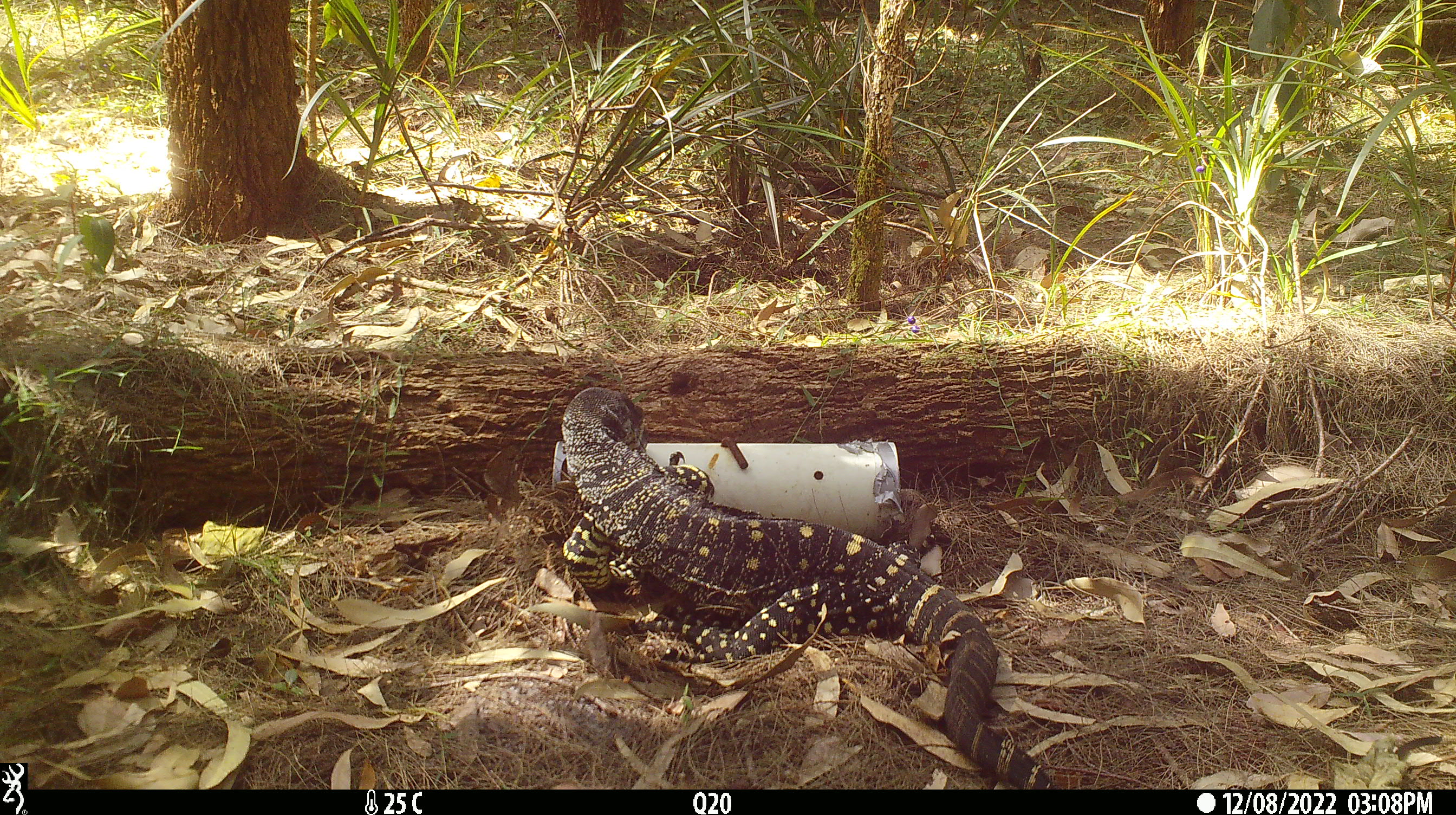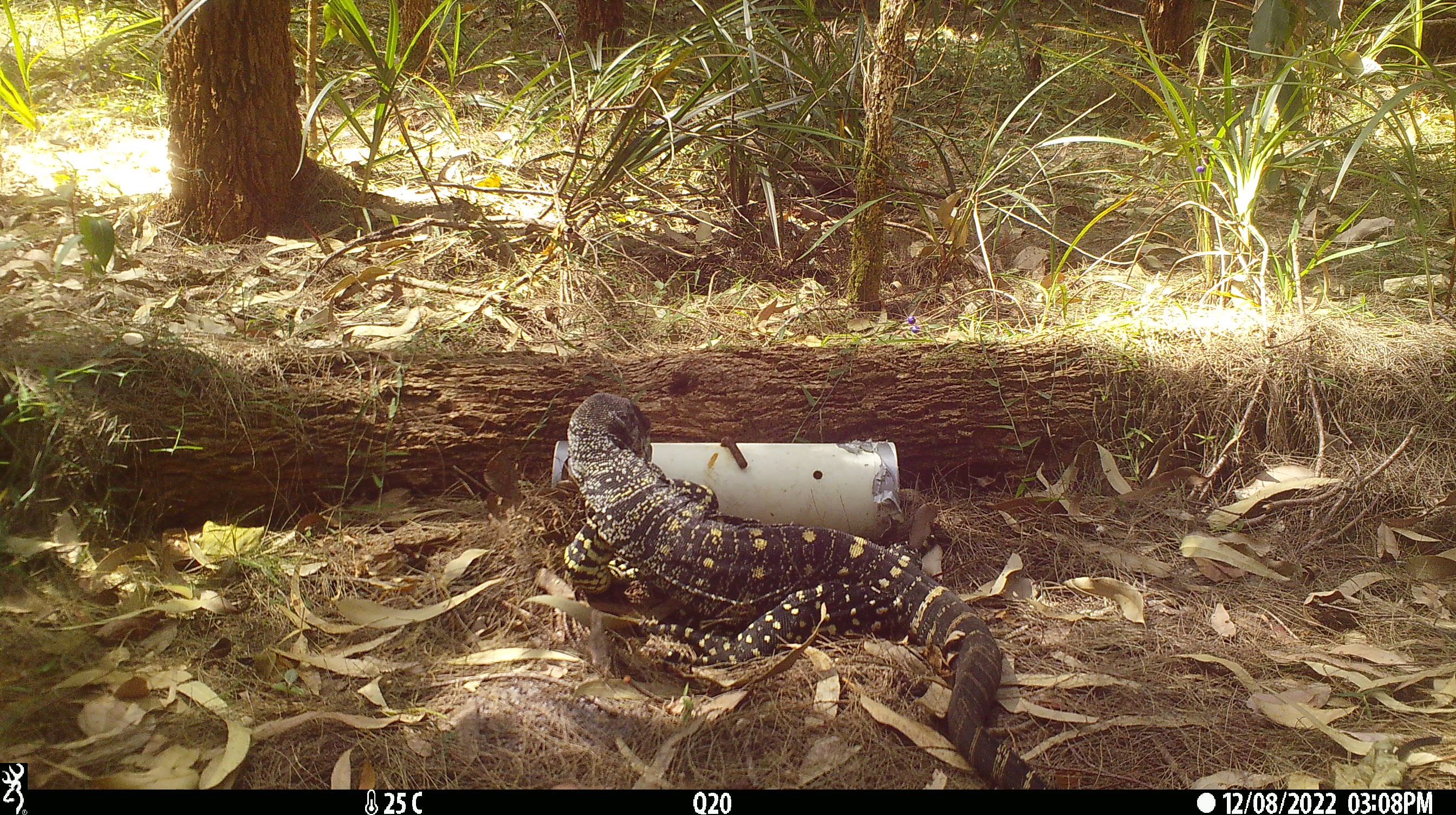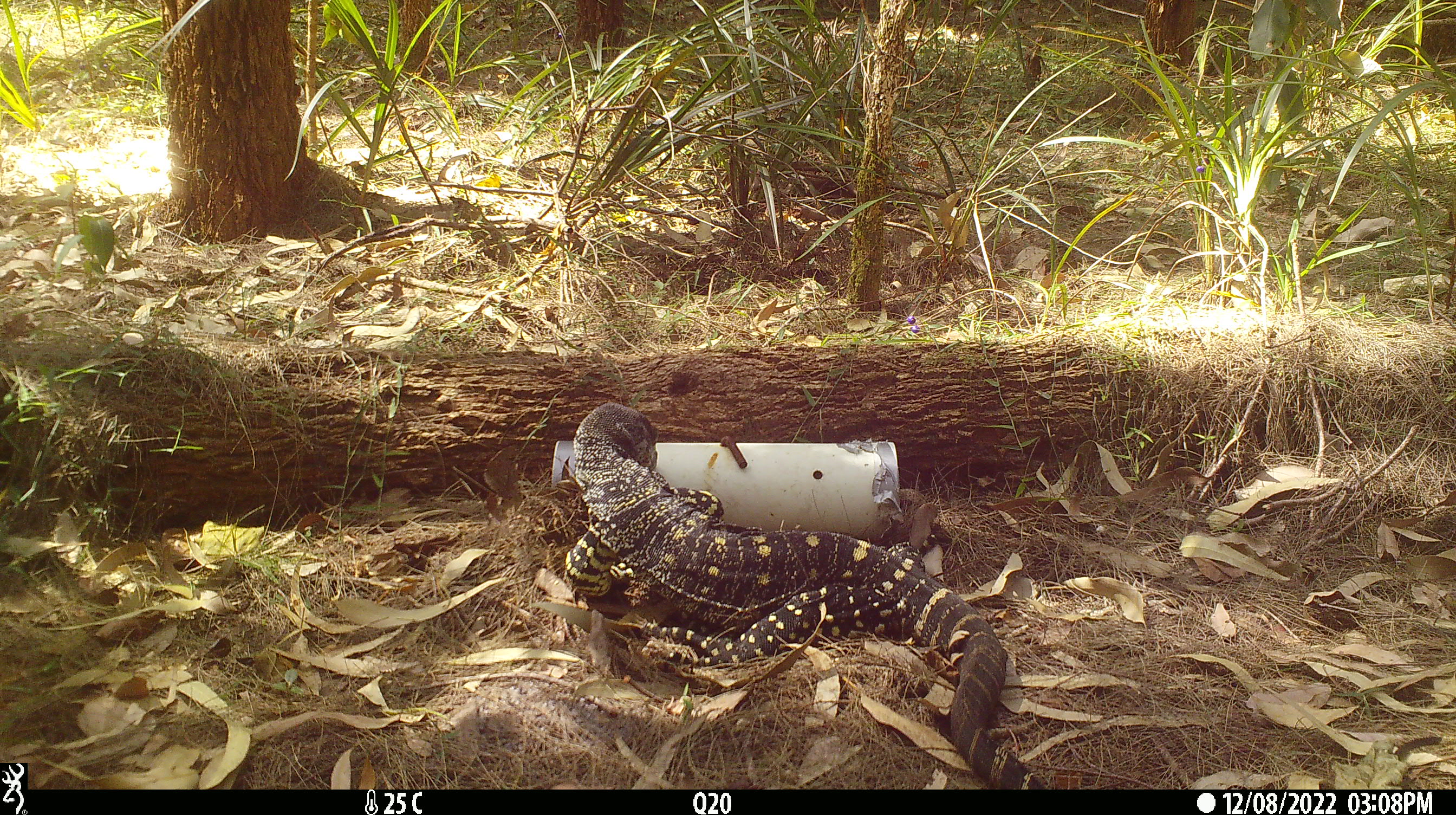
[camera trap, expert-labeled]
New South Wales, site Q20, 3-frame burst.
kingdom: Animalia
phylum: Chordata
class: Reptilia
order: Squamata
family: Varanidae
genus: Varanus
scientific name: Varanus varius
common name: lace monitor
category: goanna